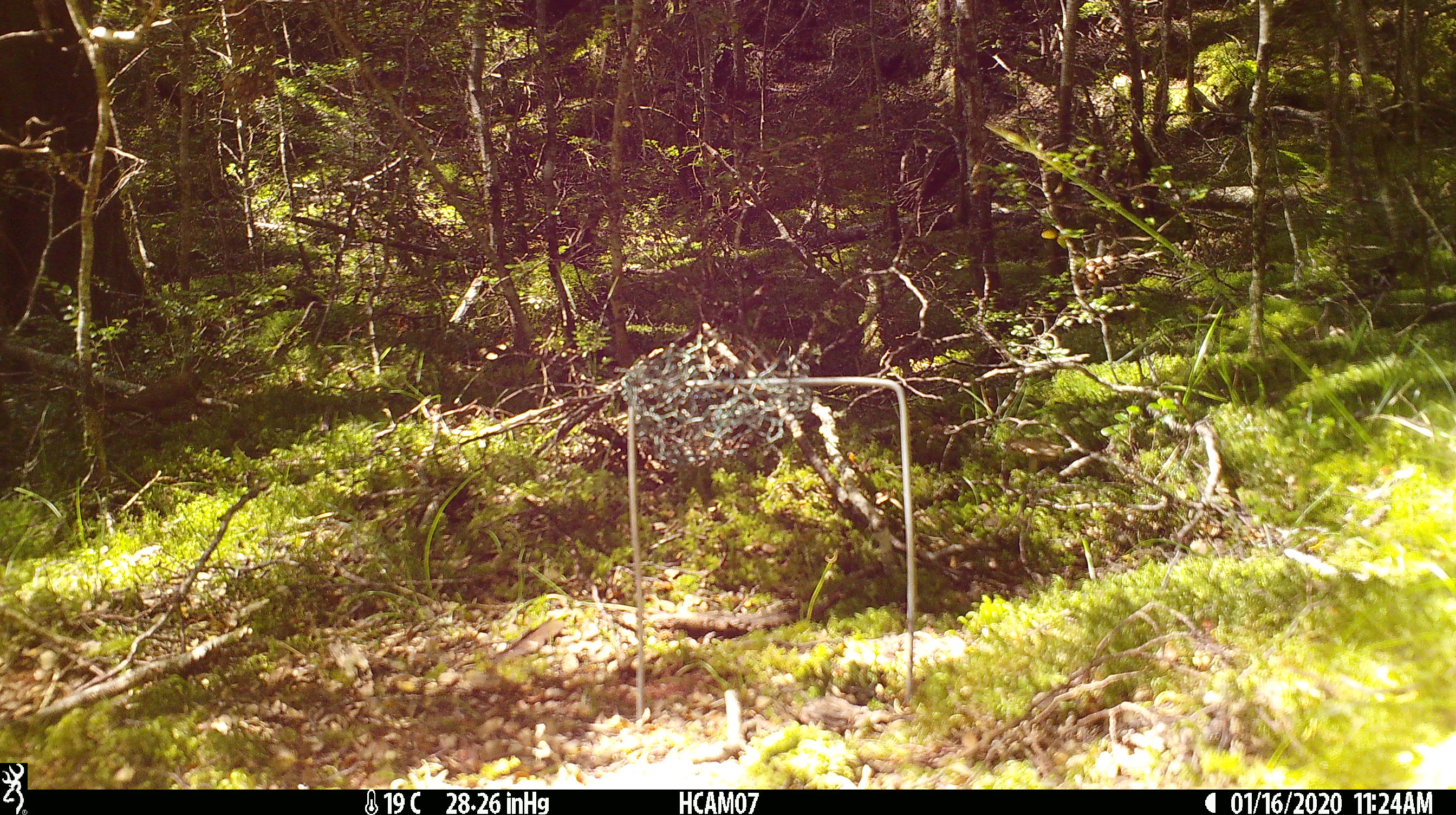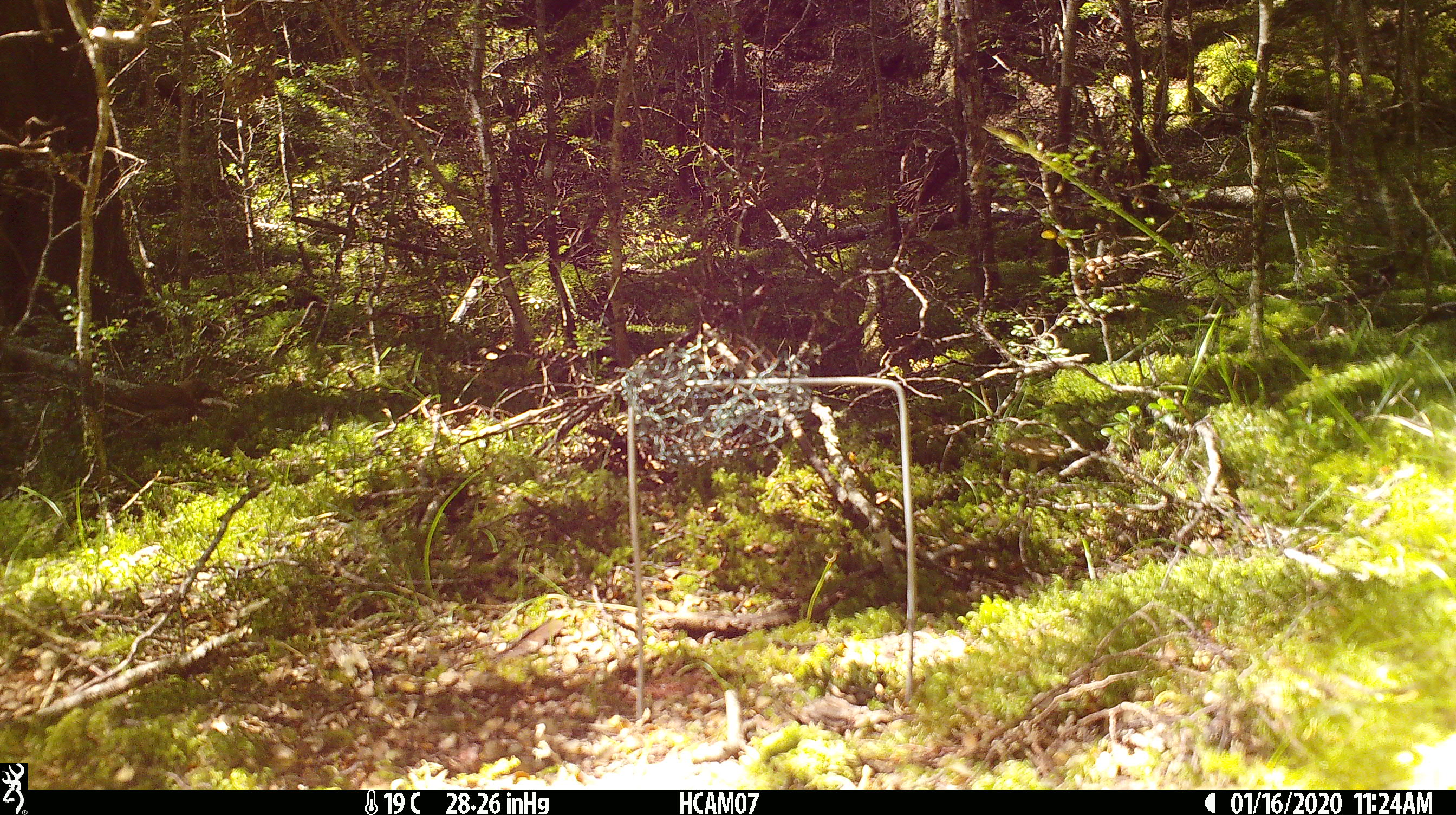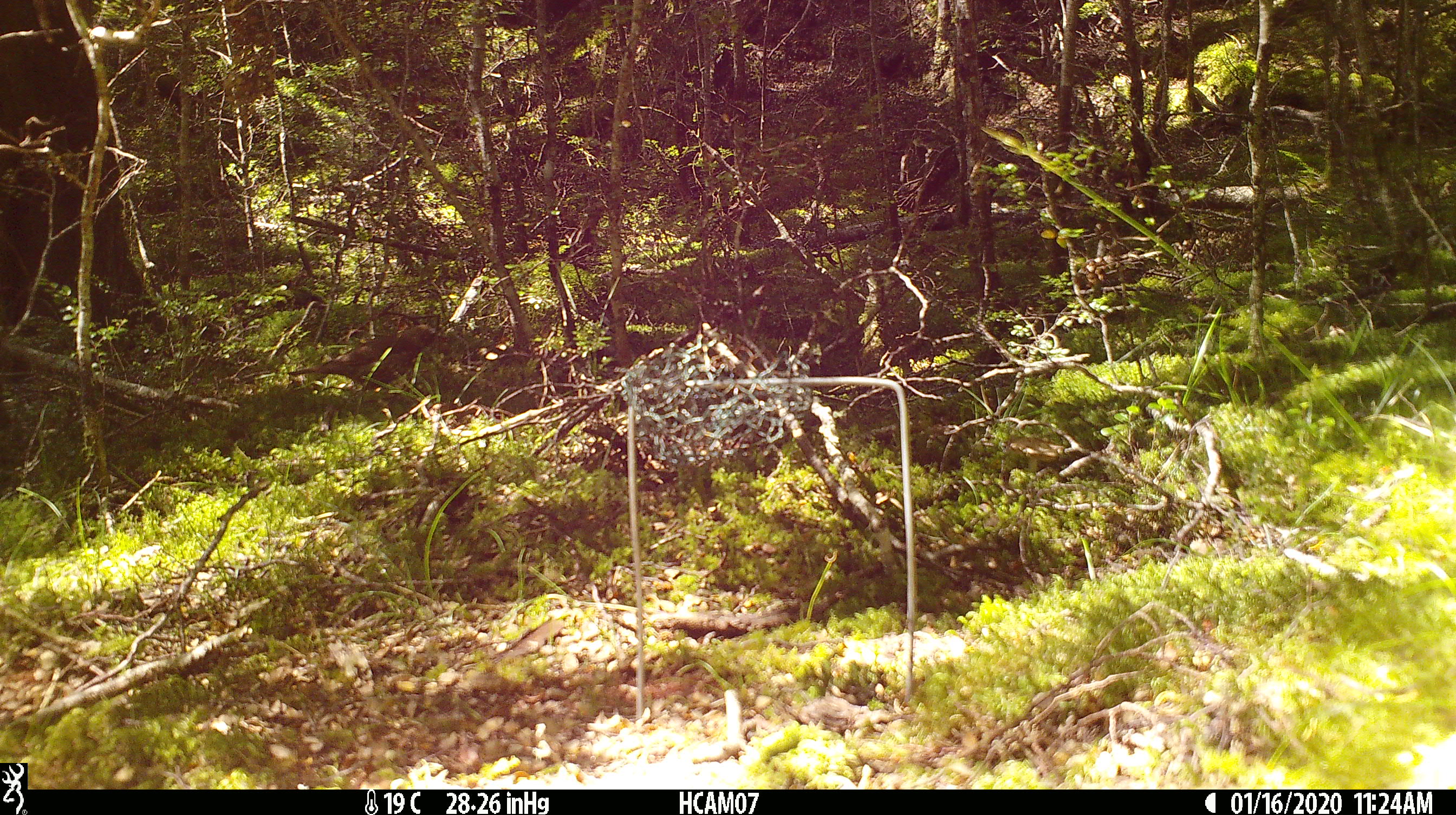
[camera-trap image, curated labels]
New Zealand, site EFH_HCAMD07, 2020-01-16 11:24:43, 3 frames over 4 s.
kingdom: Animalia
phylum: Chordata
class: Aves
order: Passeriformes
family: Turdidae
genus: Turdus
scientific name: Turdus philomelos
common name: song thrush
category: thrush